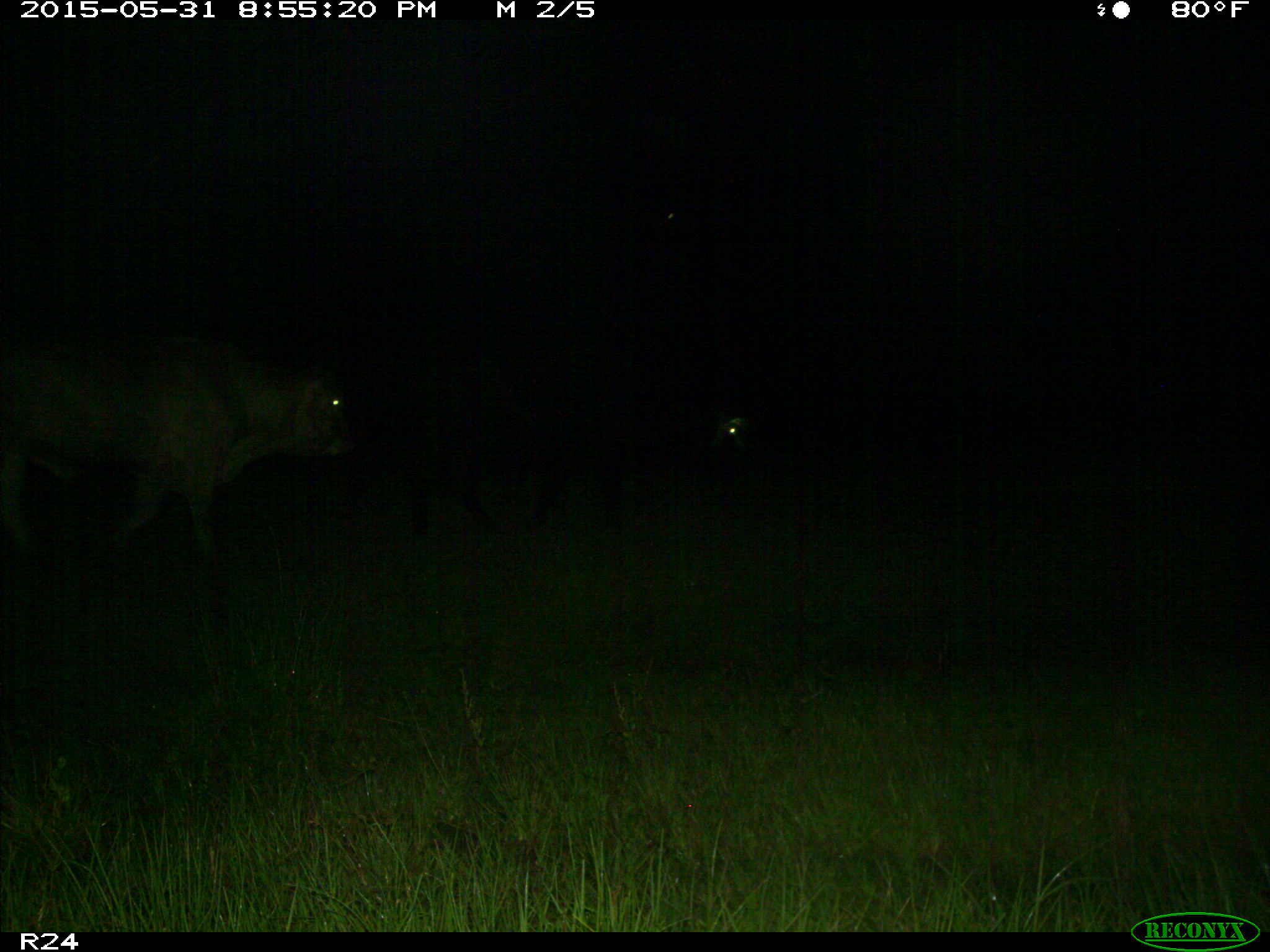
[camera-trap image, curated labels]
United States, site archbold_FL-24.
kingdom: Animalia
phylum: Chordata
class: Mammalia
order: Artiodactyla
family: Bovidae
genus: Bos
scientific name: Bos taurus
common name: domestic cow